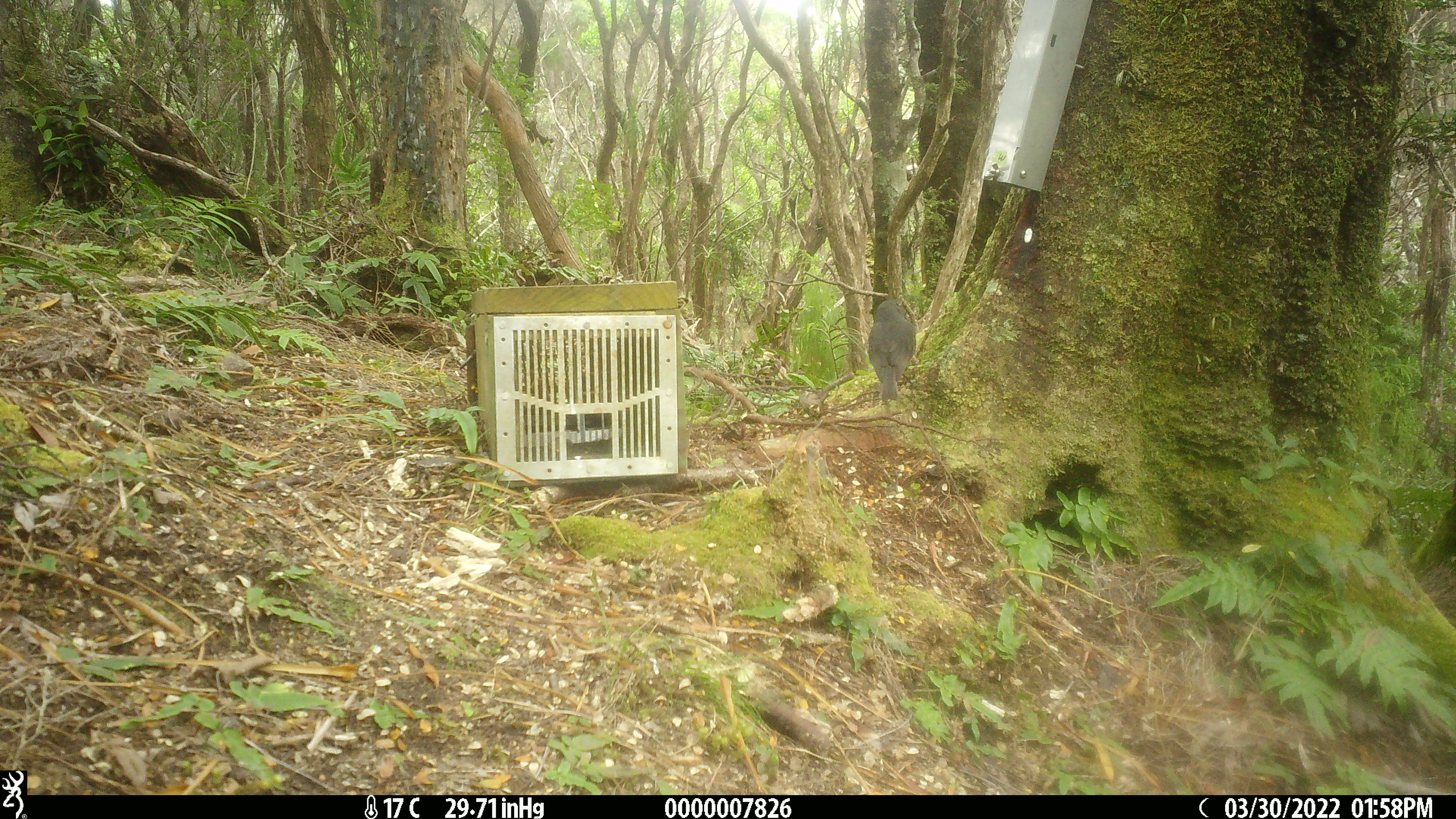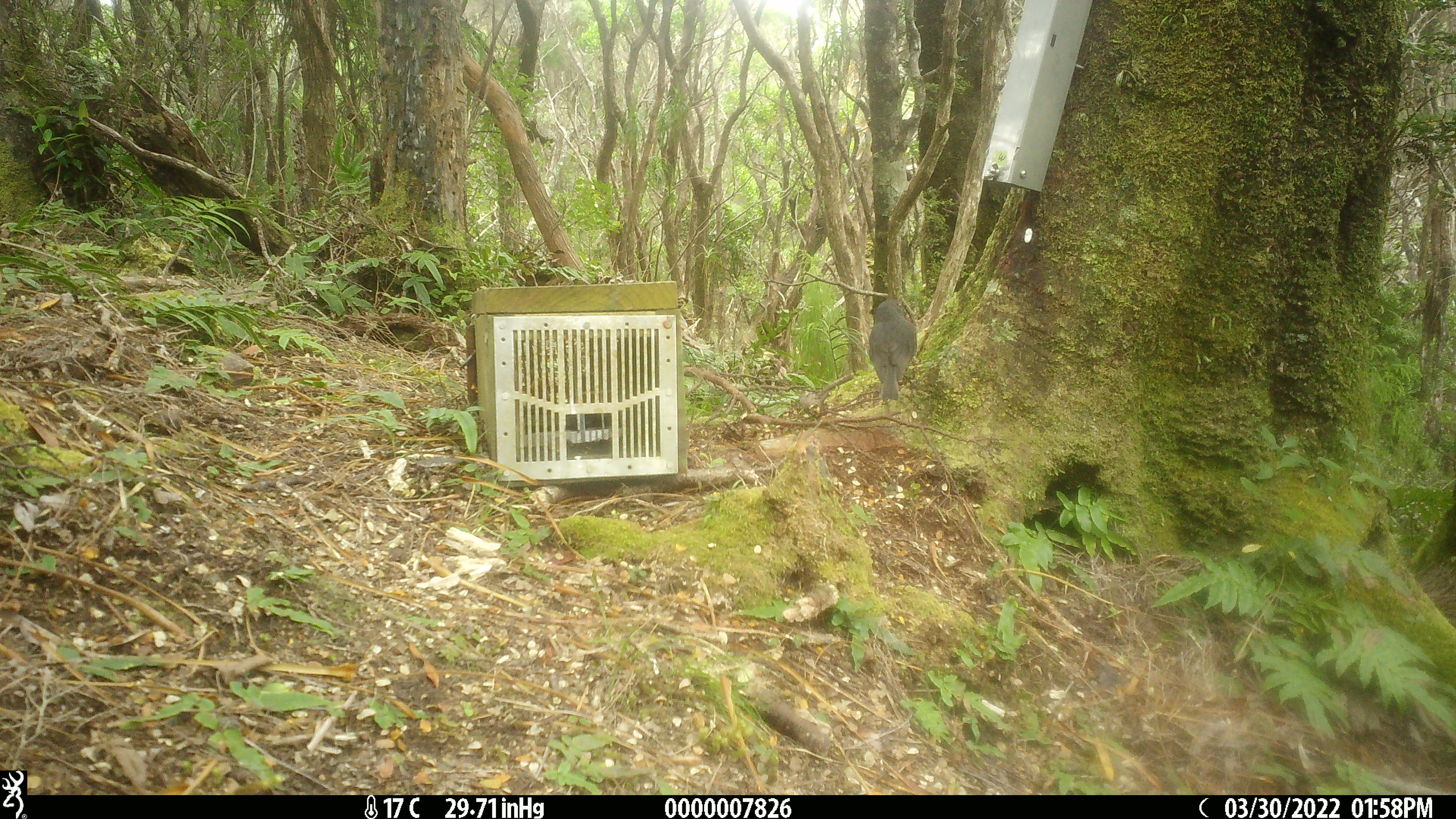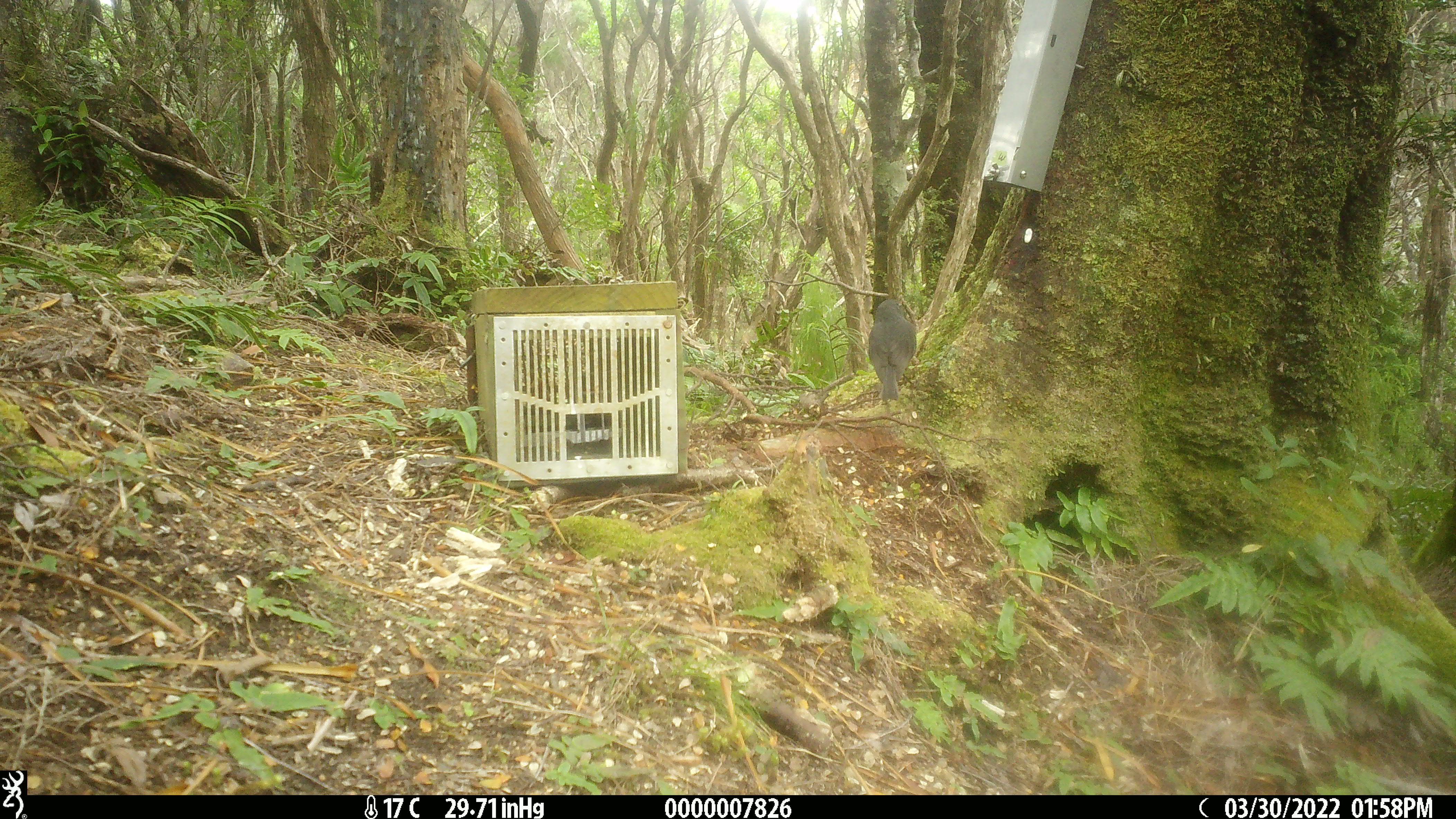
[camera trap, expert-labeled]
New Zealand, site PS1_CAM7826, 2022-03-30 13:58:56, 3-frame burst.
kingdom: Animalia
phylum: Chordata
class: Aves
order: Passeriformes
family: Petroicidae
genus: Petroica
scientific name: Petroica australis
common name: new zealand robin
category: robin